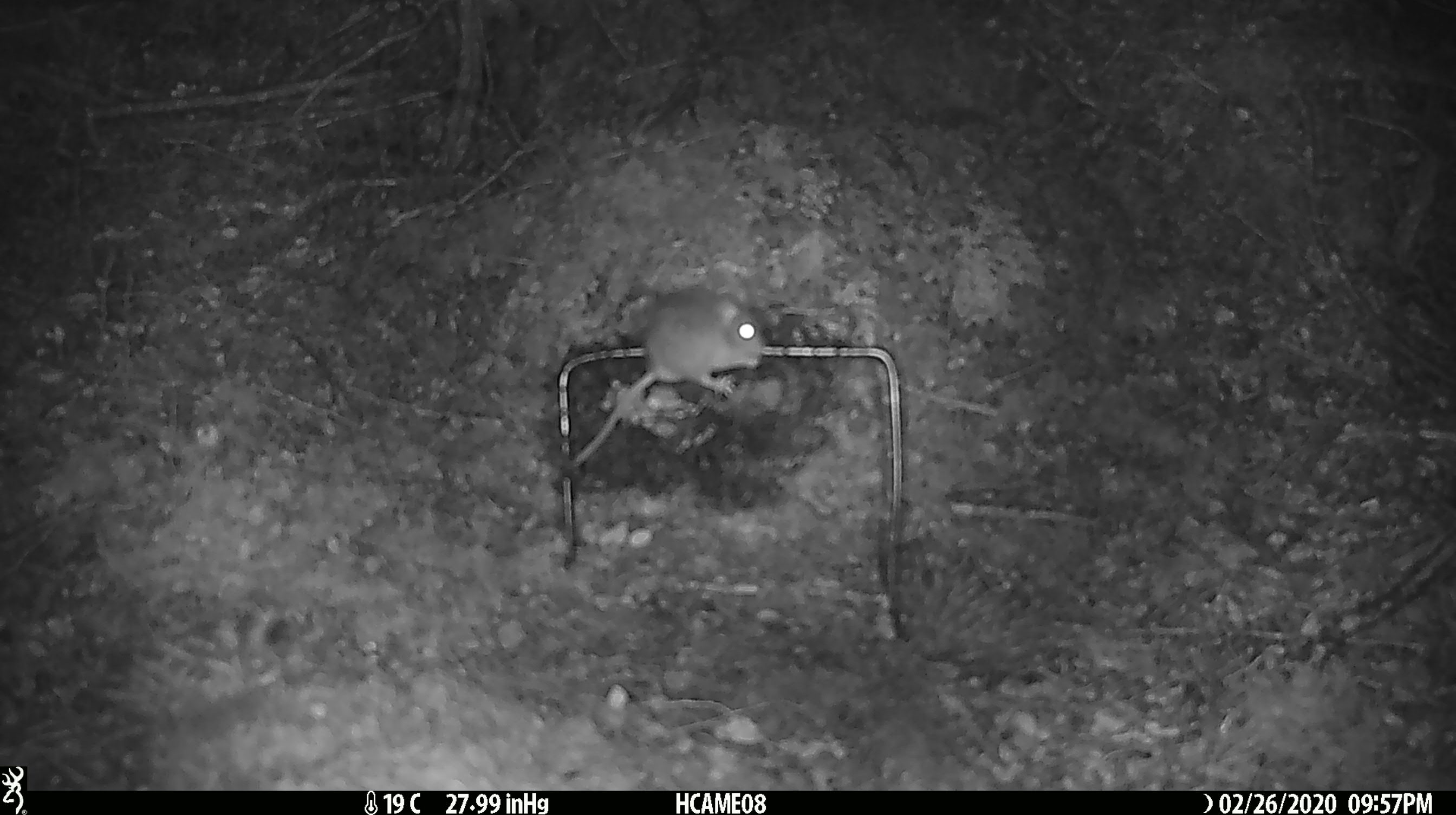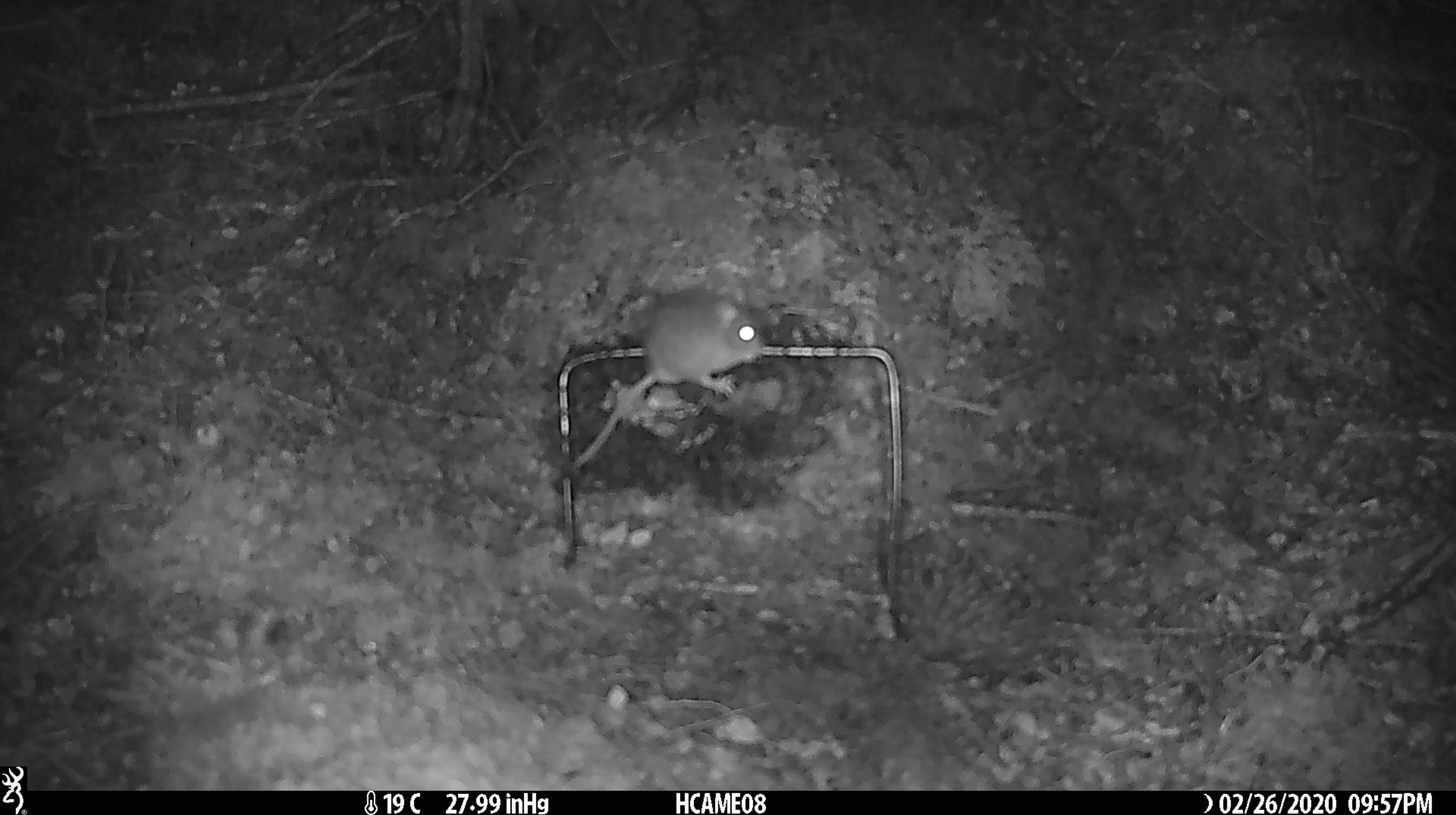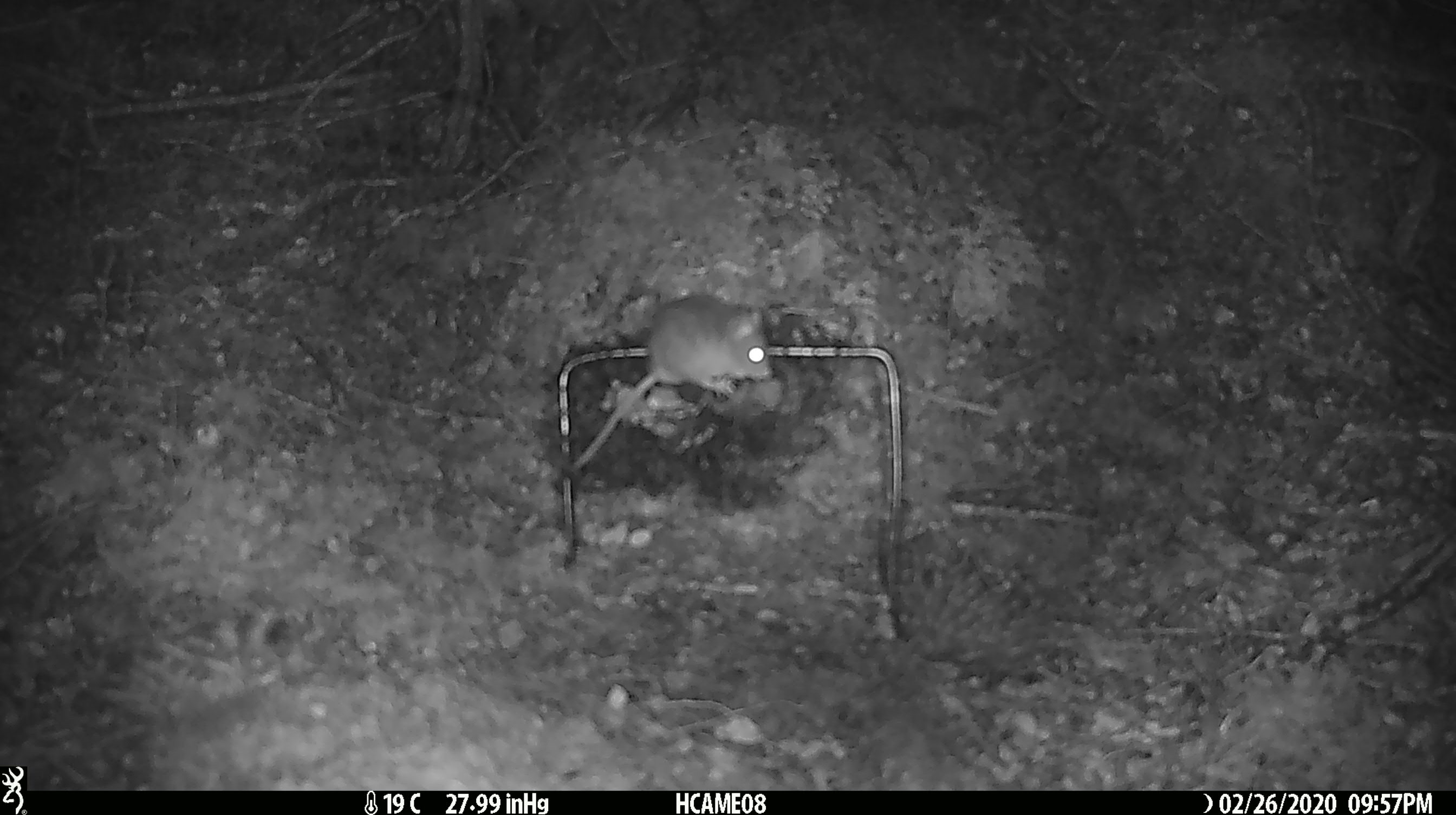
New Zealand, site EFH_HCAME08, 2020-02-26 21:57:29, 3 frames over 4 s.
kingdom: Animalia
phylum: Chordata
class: Mammalia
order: Rodentia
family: Muridae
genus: Mus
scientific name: Mus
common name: mouse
Mouse (Mus).